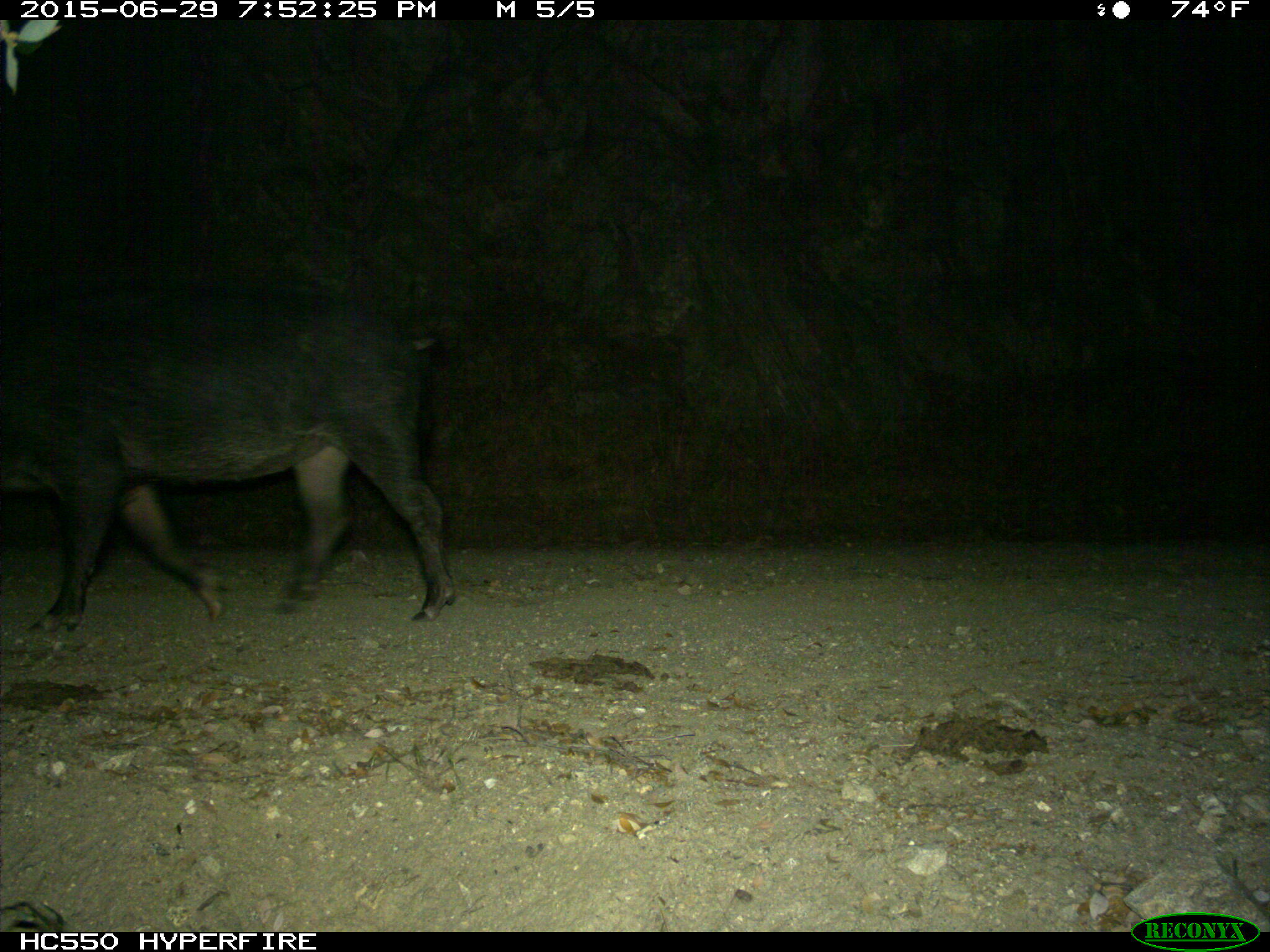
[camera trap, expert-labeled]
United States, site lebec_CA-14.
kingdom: Animalia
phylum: Chordata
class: Mammalia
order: Artiodactyla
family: Suidae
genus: Sus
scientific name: Sus scrofa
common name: wild boar